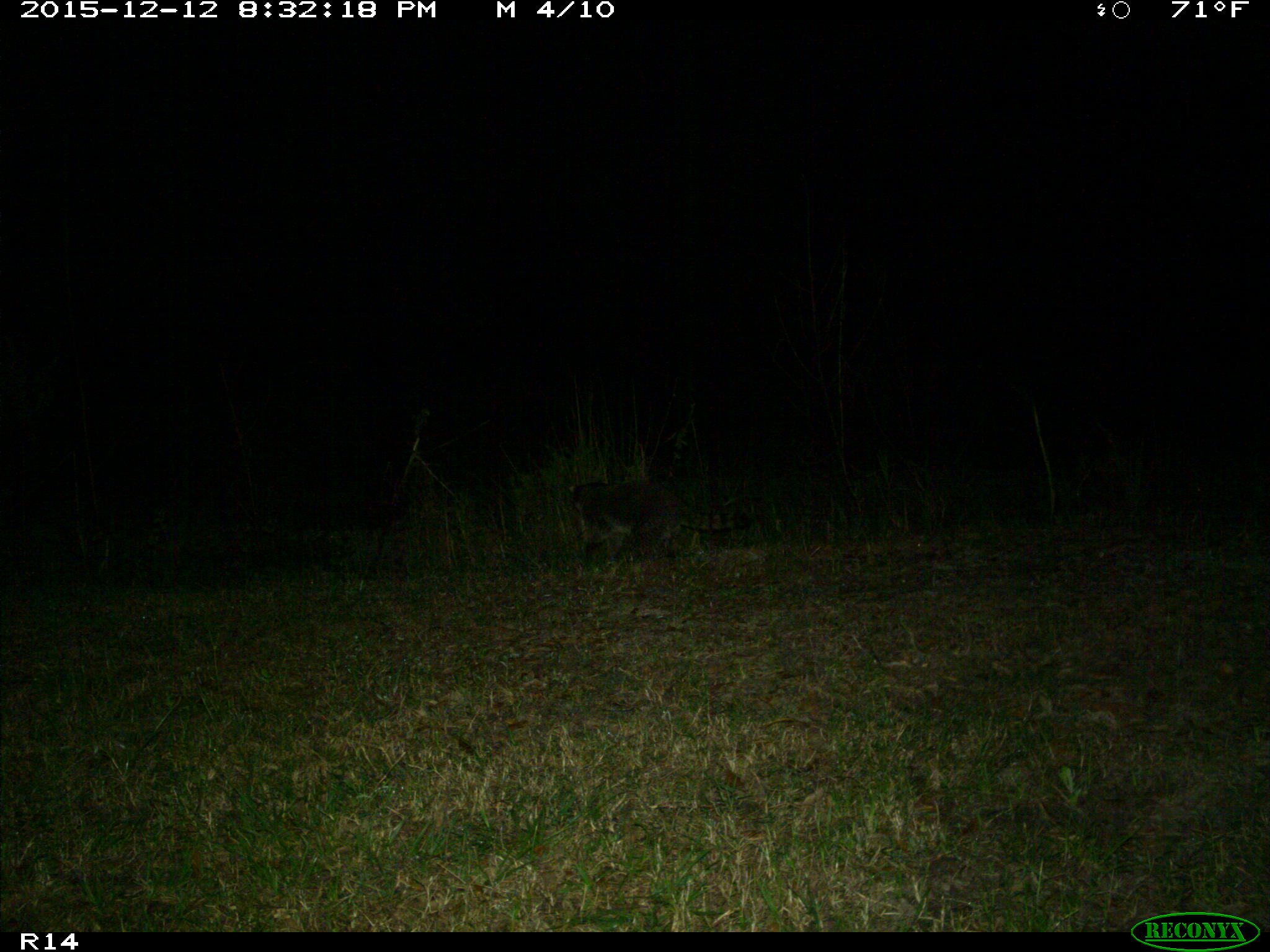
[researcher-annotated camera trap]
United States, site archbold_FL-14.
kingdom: Animalia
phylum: Chordata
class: Mammalia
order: Carnivora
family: Procyonidae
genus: Procyon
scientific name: Procyon lotor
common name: common raccoon